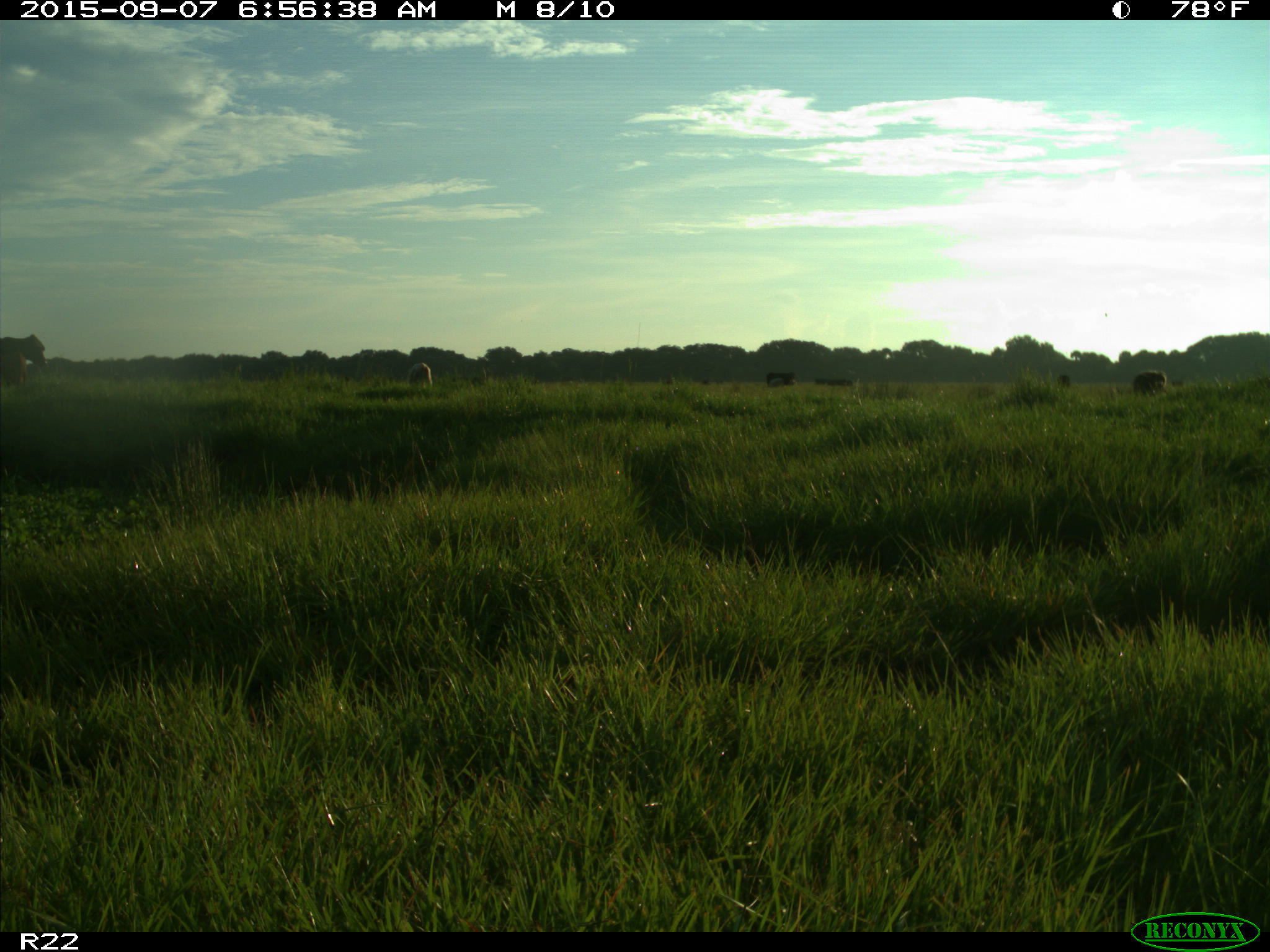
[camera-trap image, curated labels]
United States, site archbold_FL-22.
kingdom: Animalia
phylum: Chordata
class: Mammalia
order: Artiodactyla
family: Bovidae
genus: Bos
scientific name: Bos taurus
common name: domestic cow